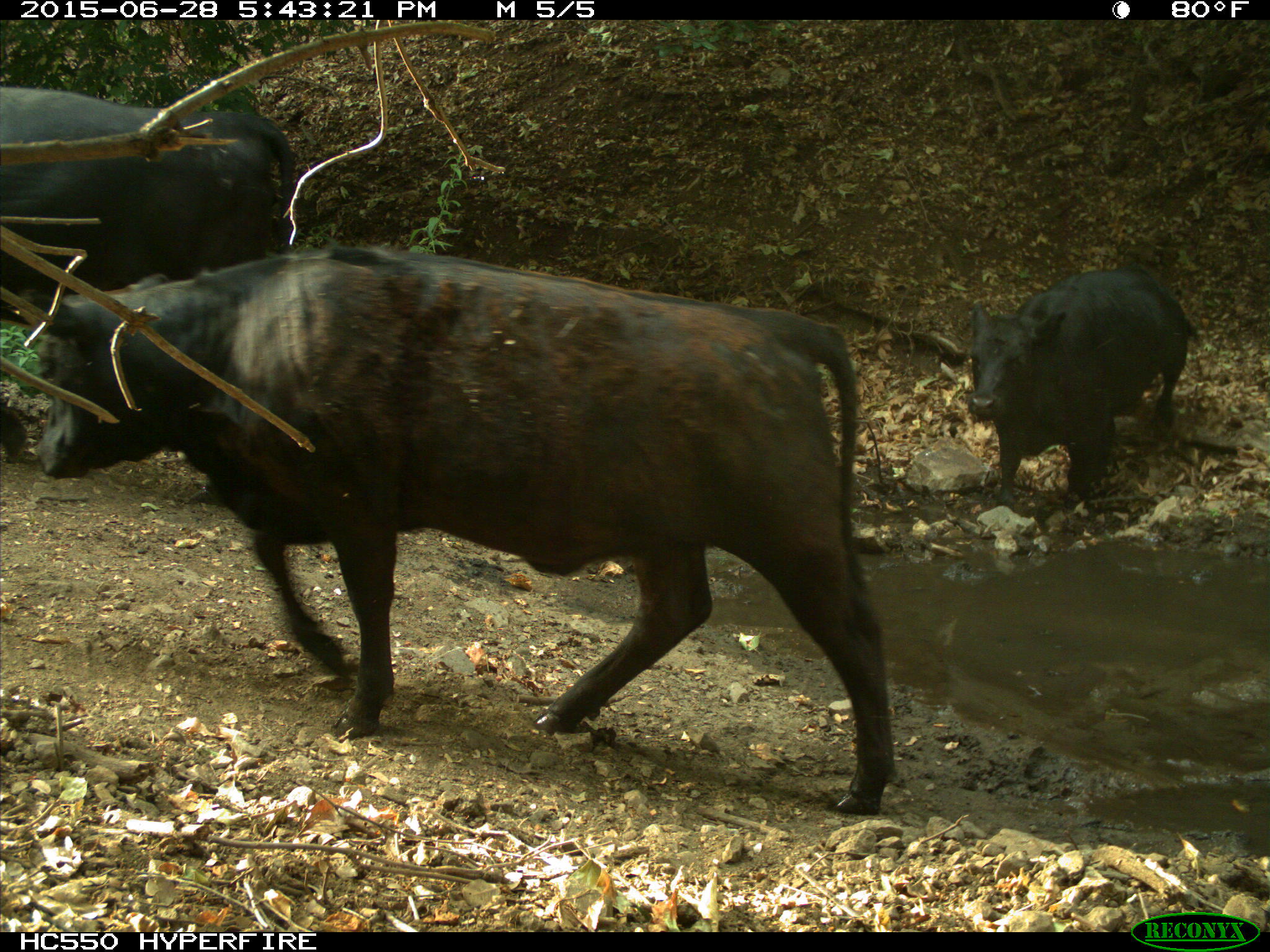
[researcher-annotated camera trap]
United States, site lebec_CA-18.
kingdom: Animalia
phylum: Chordata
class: Mammalia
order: Artiodactyla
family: Bovidae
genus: Bos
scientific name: Bos taurus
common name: domestic cow